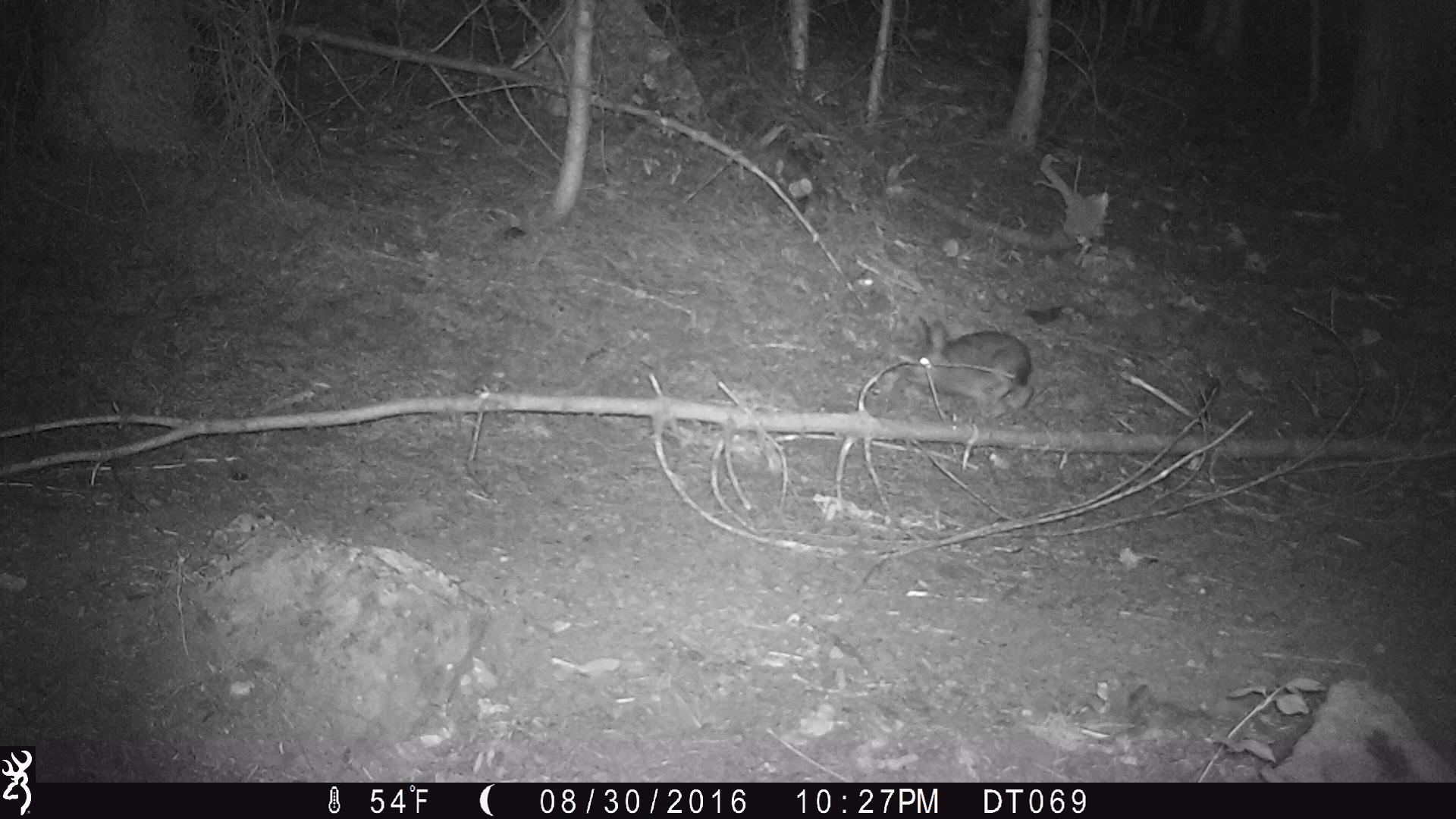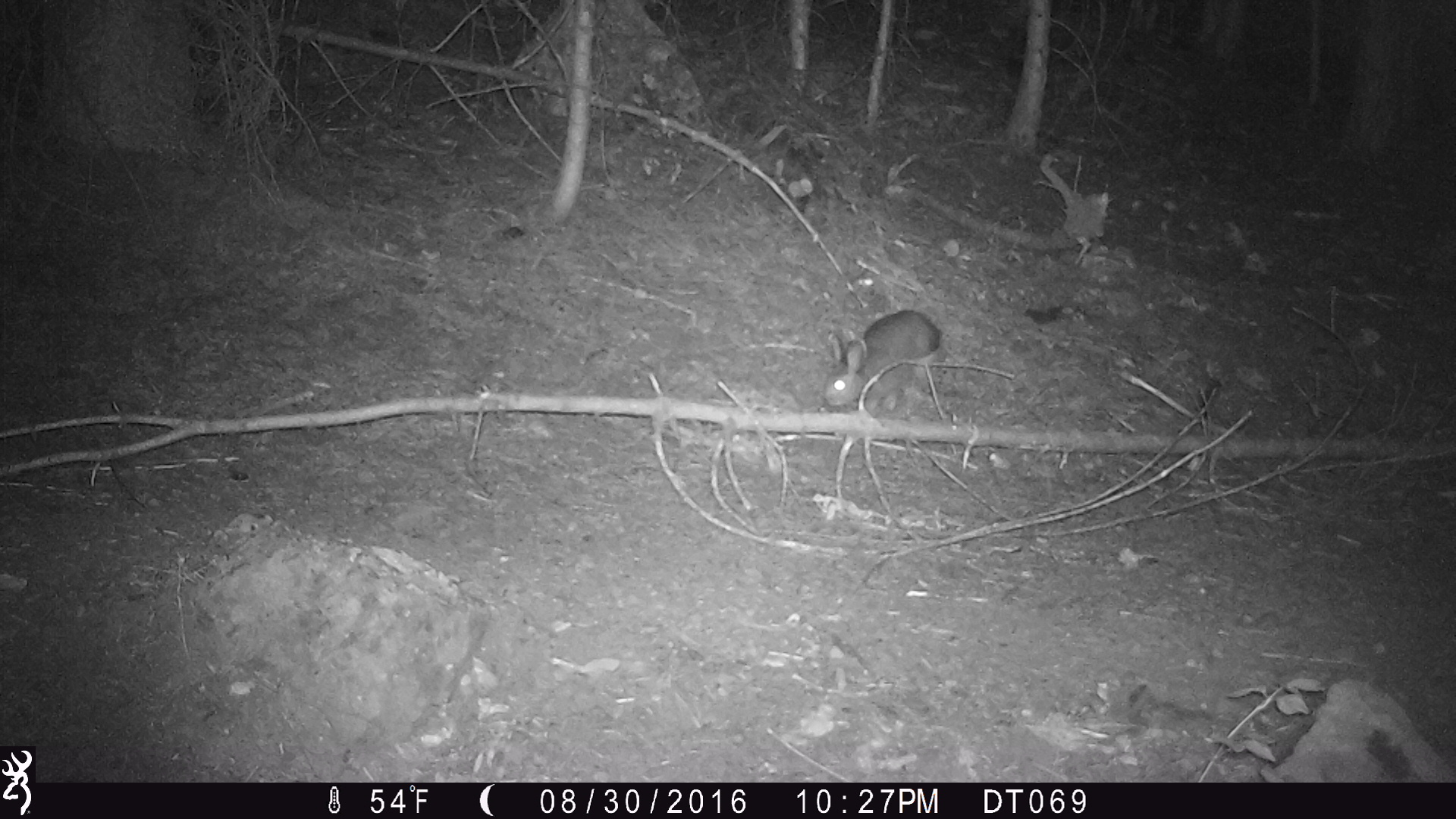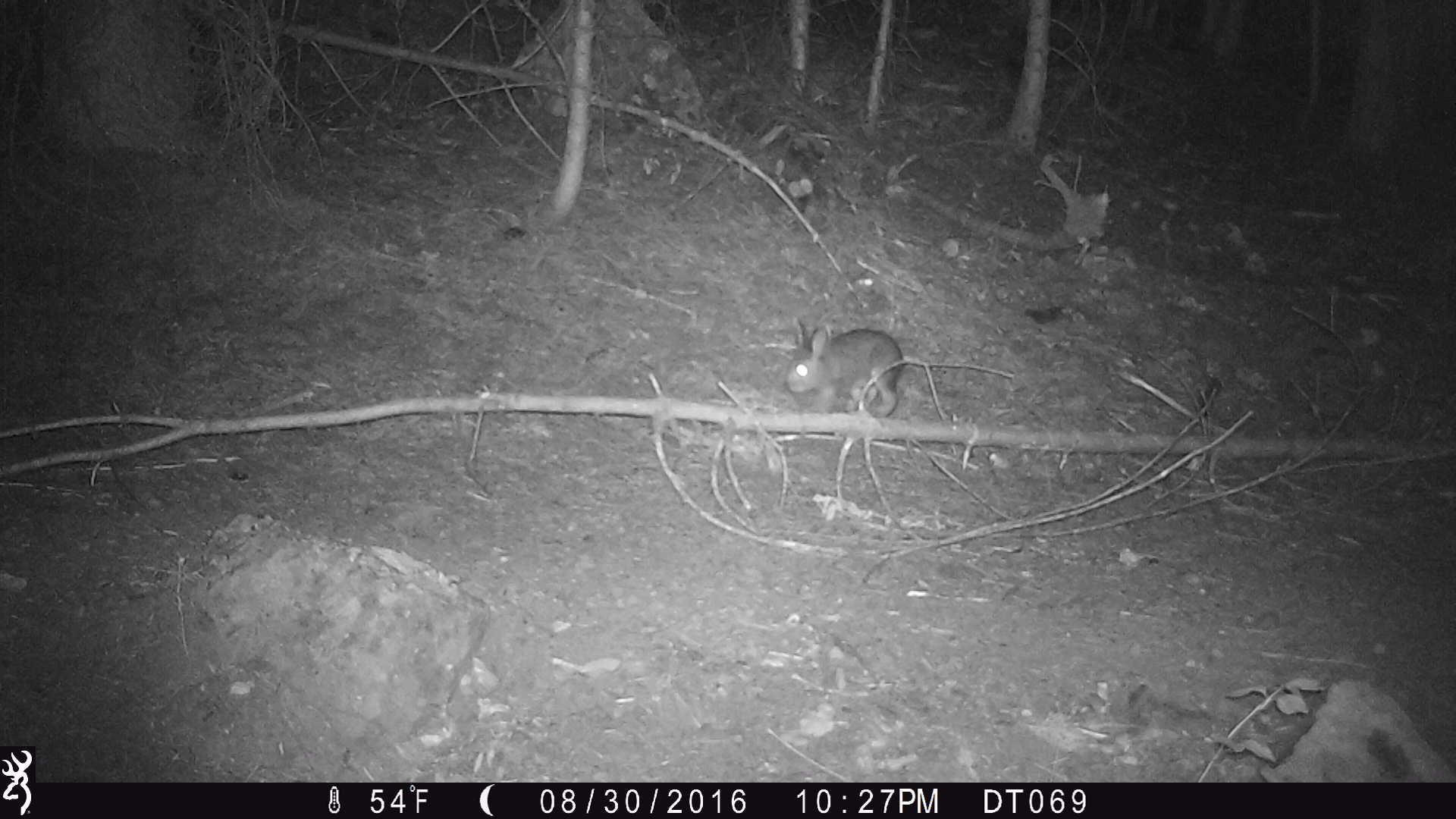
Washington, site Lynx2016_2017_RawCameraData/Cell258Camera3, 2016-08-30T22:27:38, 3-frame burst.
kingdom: Animalia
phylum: Chordata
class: Mammalia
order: Lagomorpha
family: Leporidae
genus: Lepus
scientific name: Lepus americanus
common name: snowshoe hare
Lepus americanus (snowshoe hare). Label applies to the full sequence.